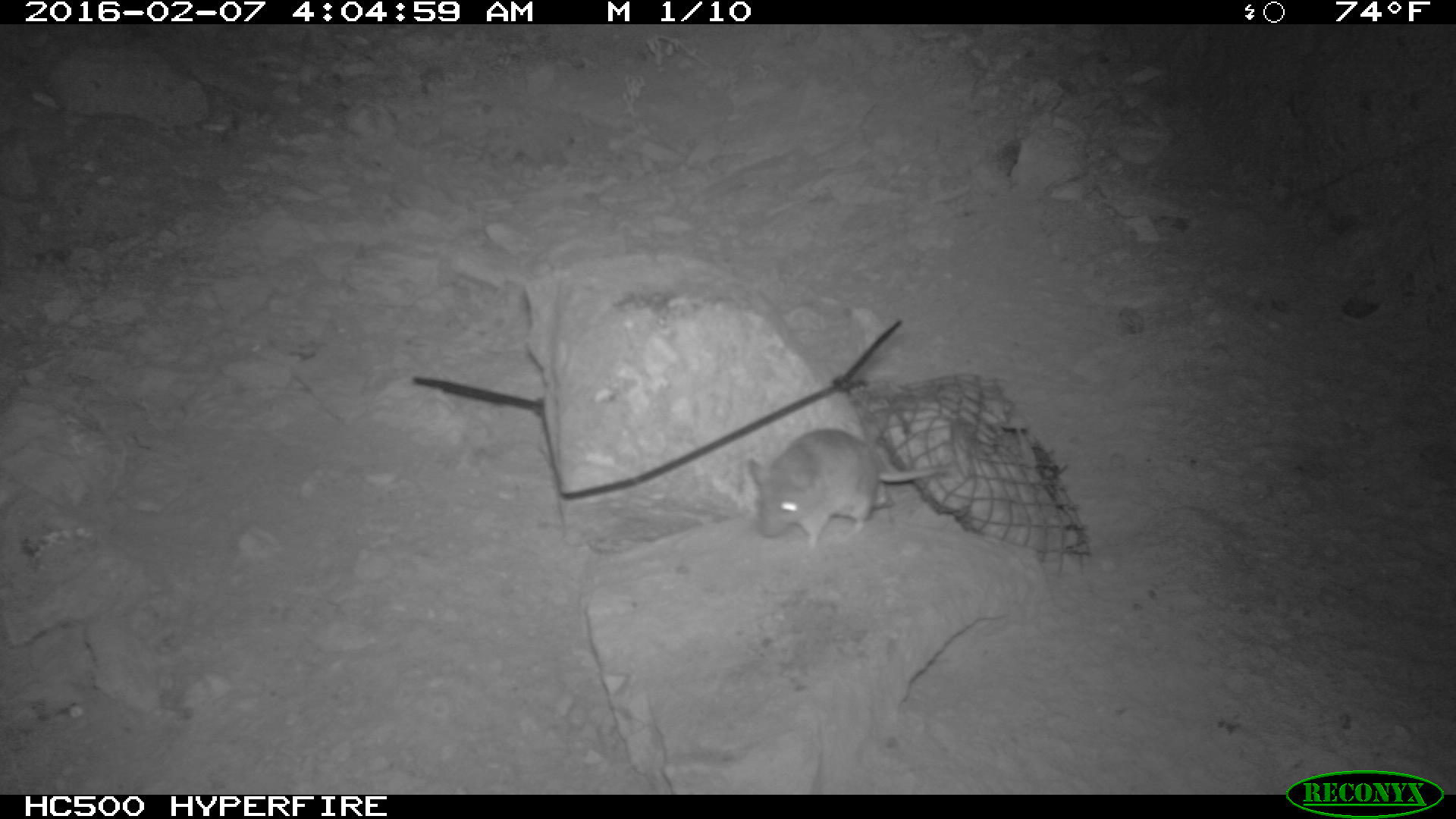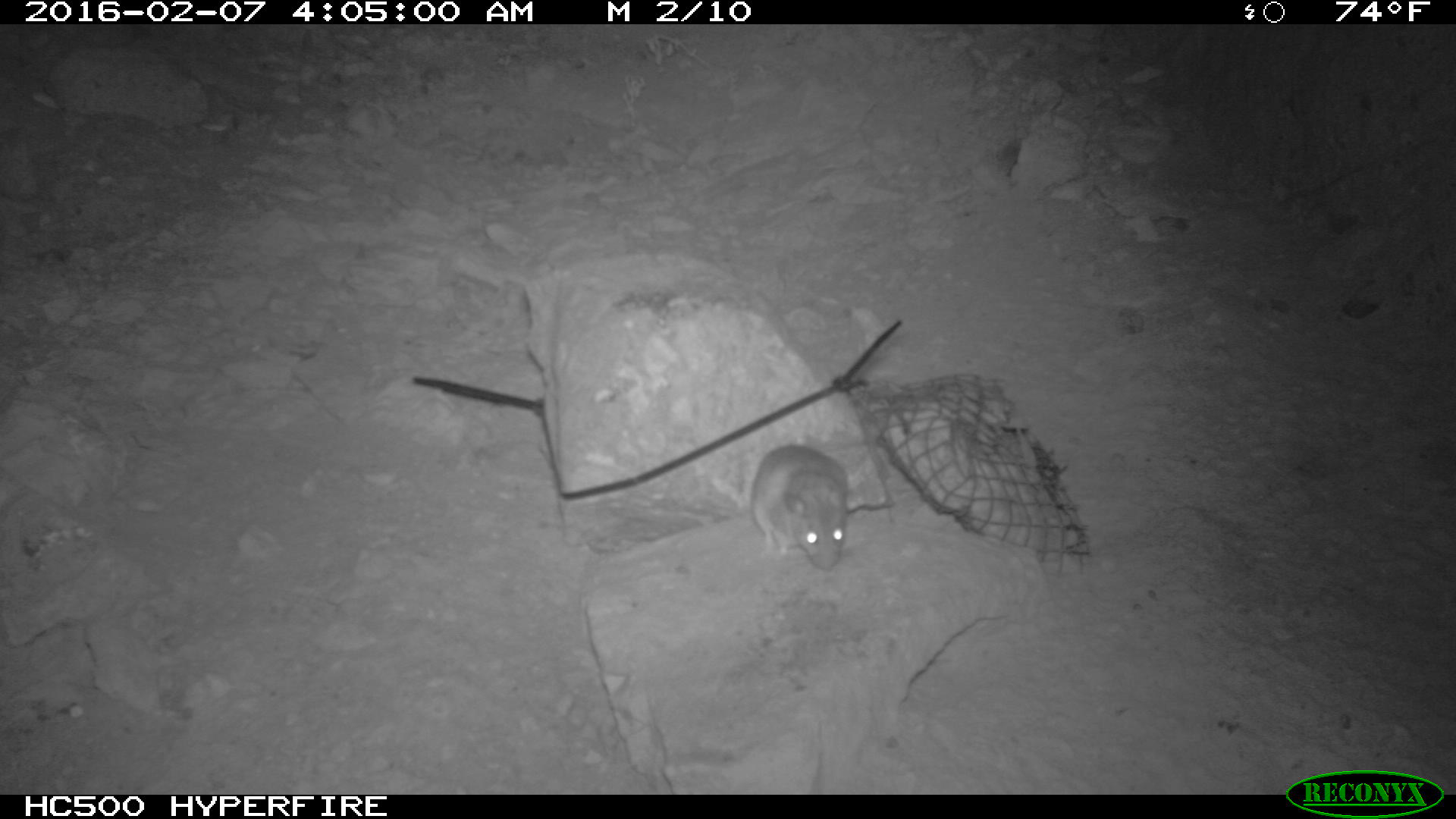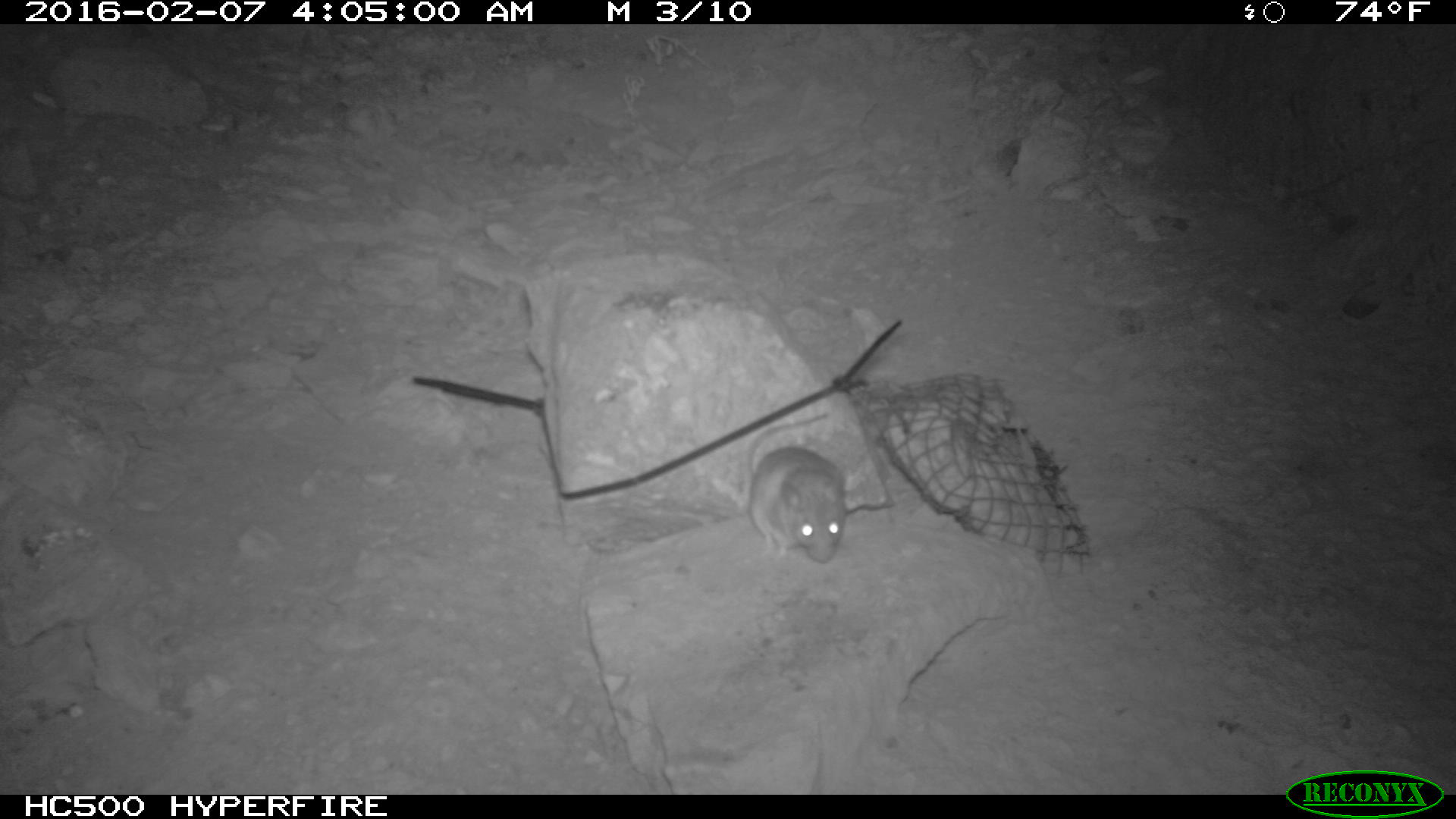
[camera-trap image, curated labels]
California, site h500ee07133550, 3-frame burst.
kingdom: Animalia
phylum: Chordata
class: Mammalia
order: Rodentia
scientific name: Rodentia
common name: rodent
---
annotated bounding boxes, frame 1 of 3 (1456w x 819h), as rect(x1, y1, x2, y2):
rodent: rect(742, 430, 962, 544)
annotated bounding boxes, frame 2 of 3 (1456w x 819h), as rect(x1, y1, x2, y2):
rodent: rect(751, 444, 848, 571)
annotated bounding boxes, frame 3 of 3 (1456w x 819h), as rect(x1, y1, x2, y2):
rodent: rect(757, 410, 846, 565)